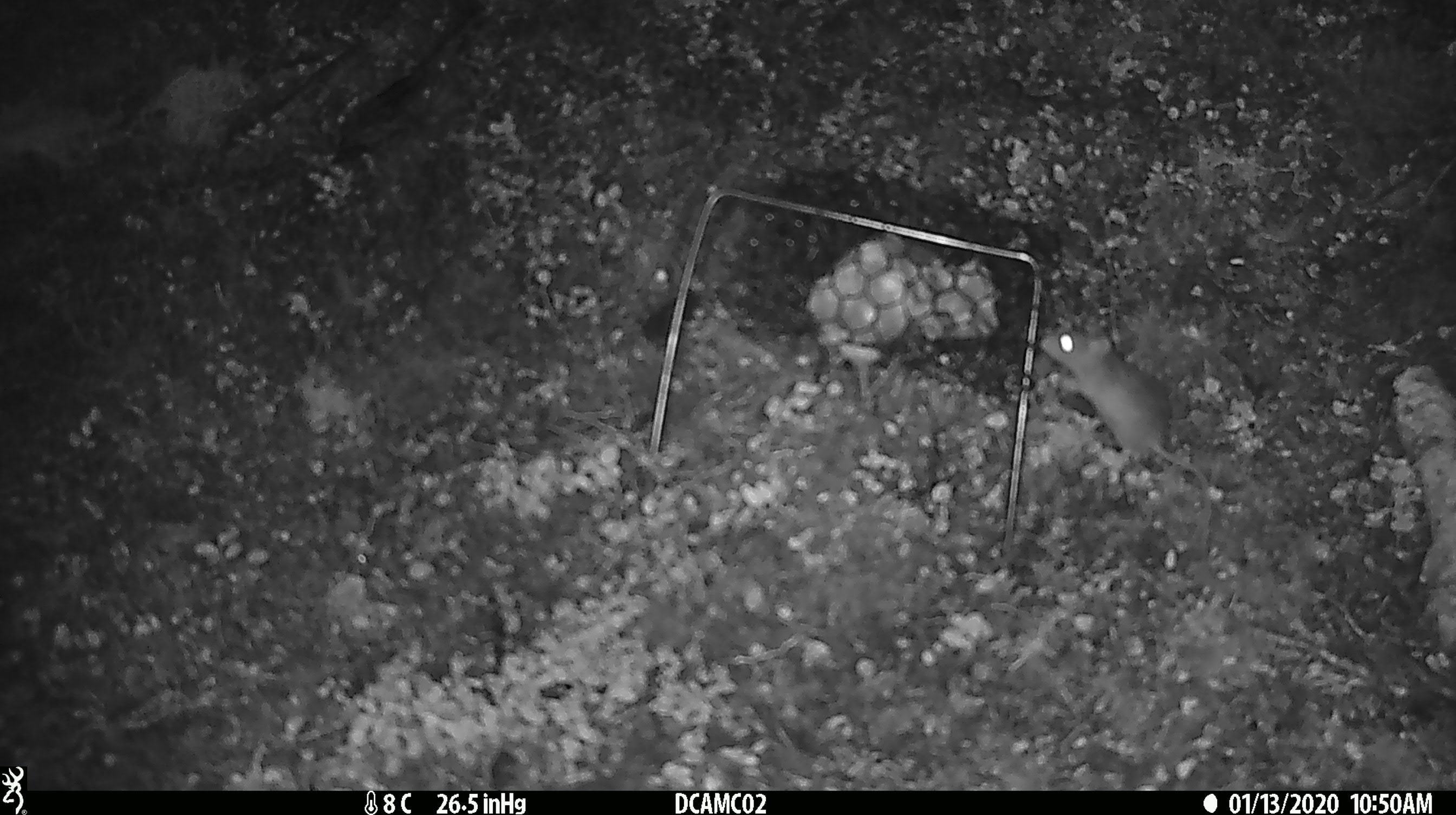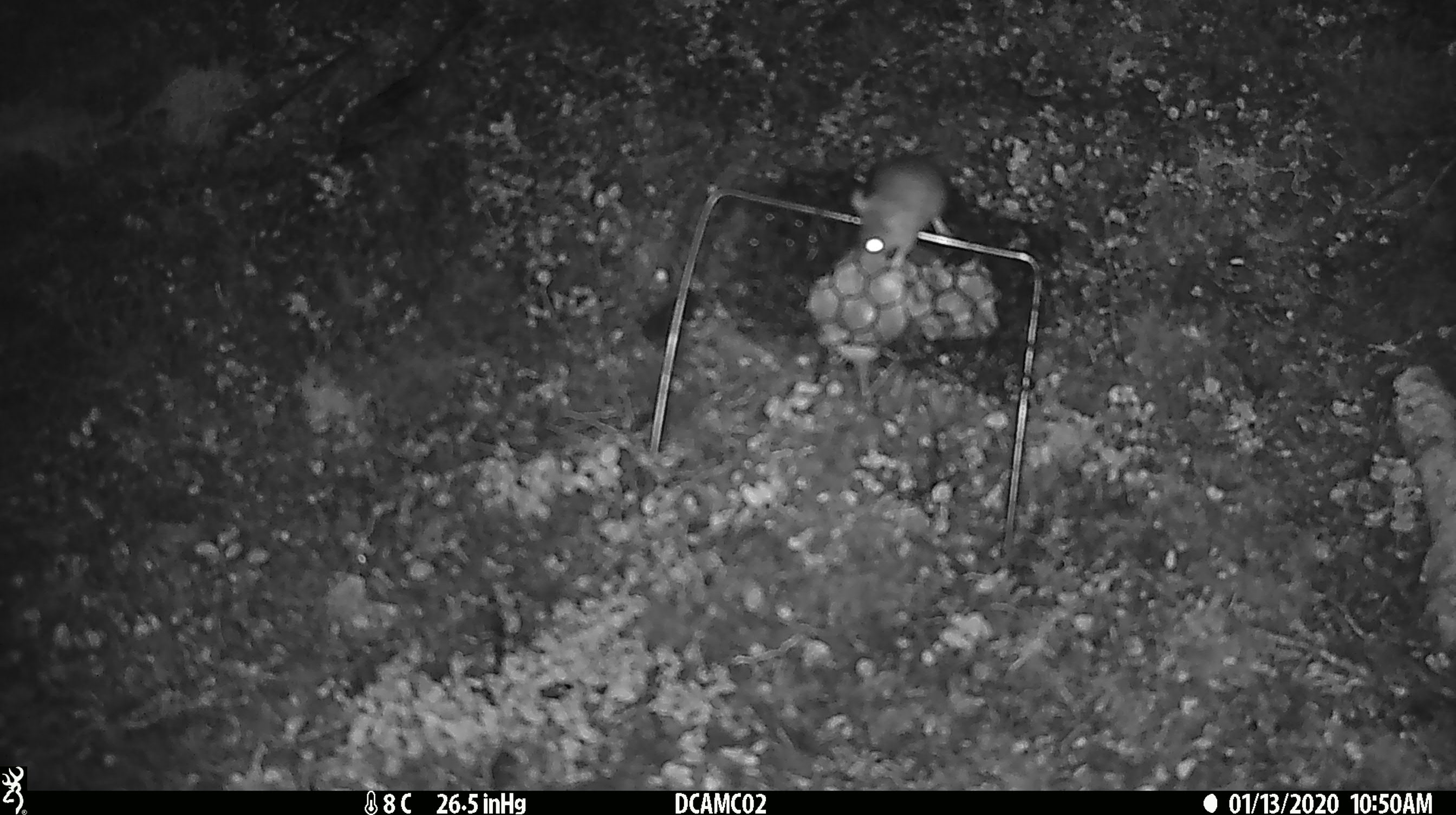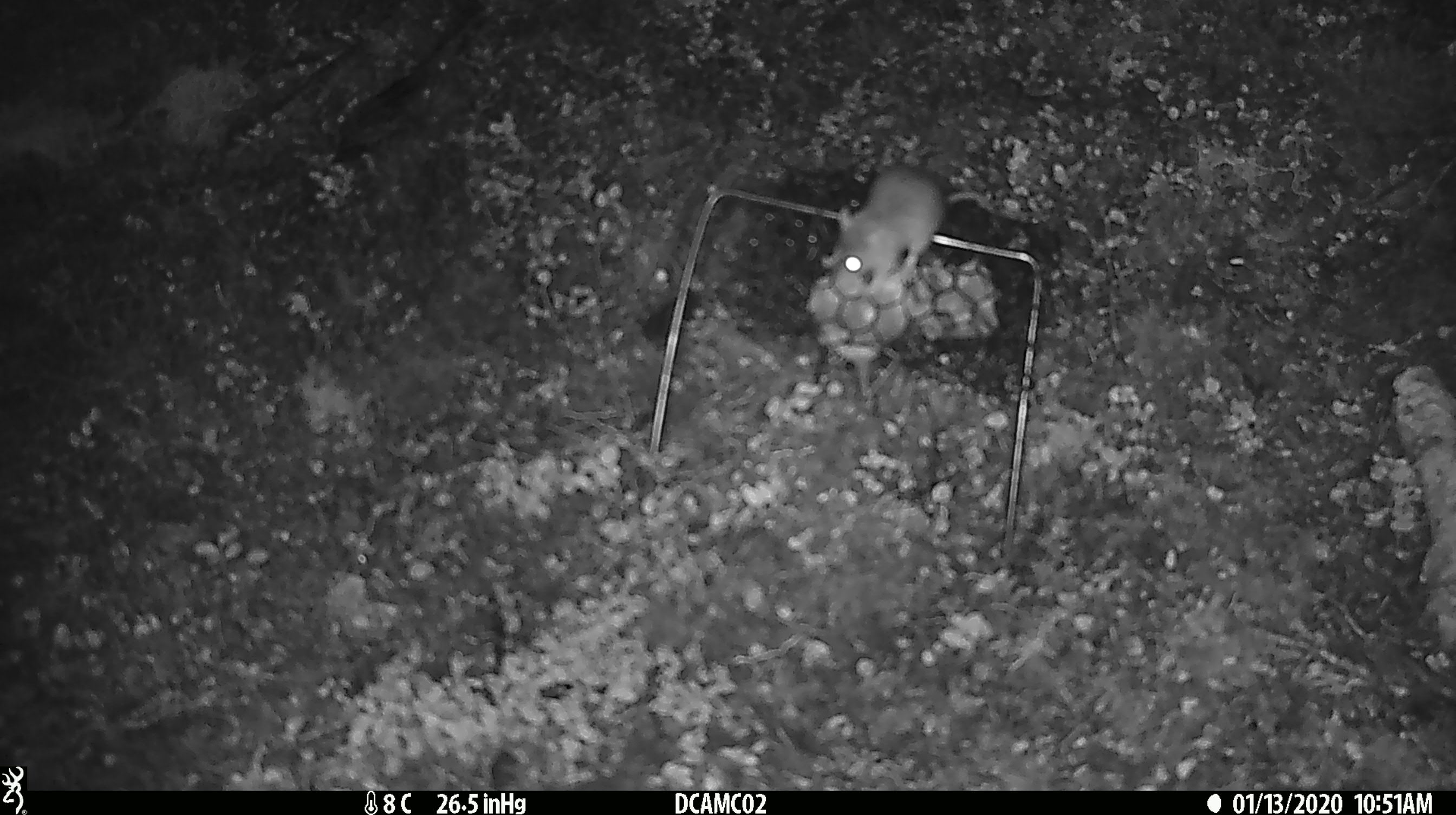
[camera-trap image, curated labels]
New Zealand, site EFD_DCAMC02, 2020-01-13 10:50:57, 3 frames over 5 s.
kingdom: Animalia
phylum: Chordata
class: Mammalia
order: Rodentia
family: Muridae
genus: Mus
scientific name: Mus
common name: mouse